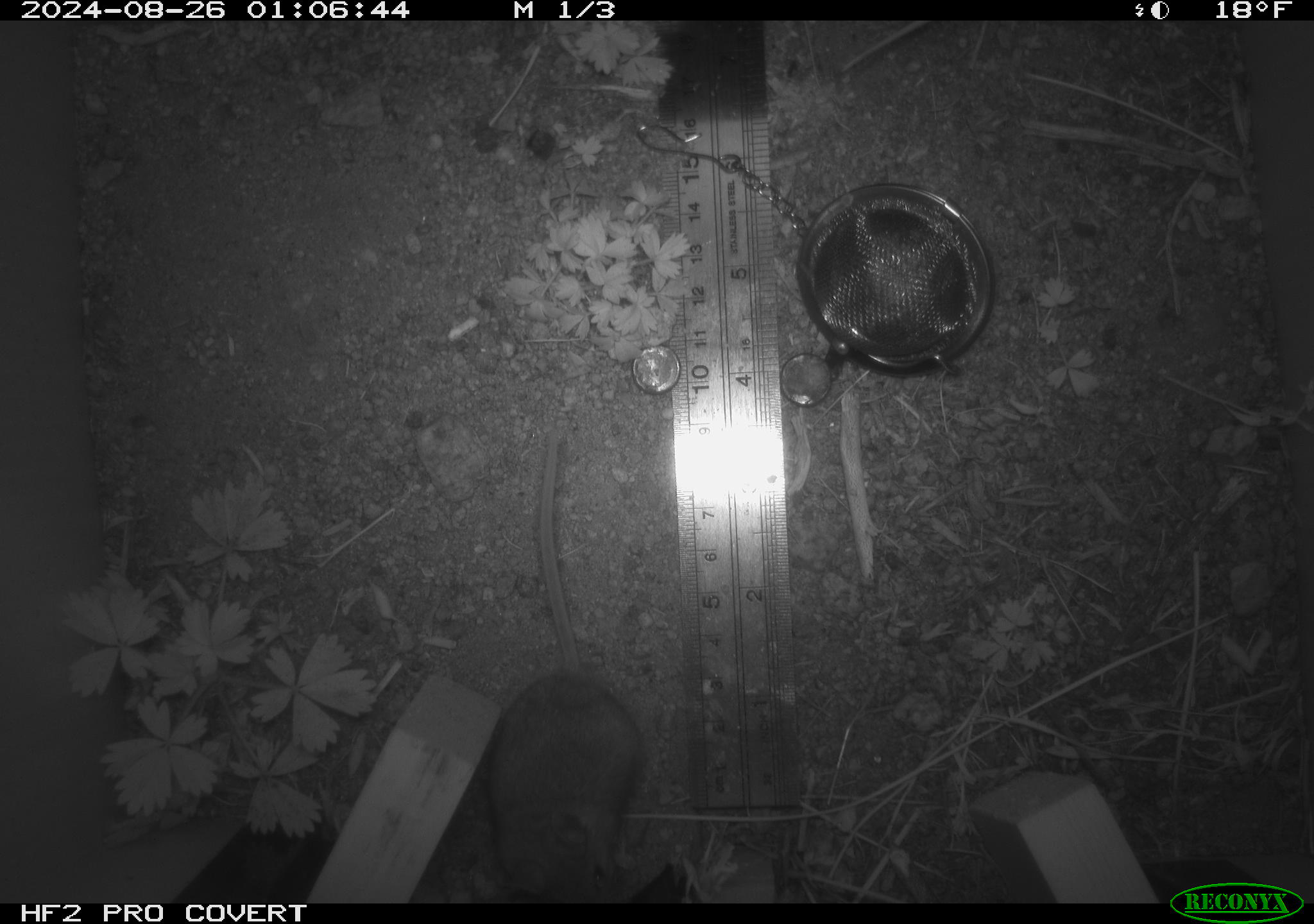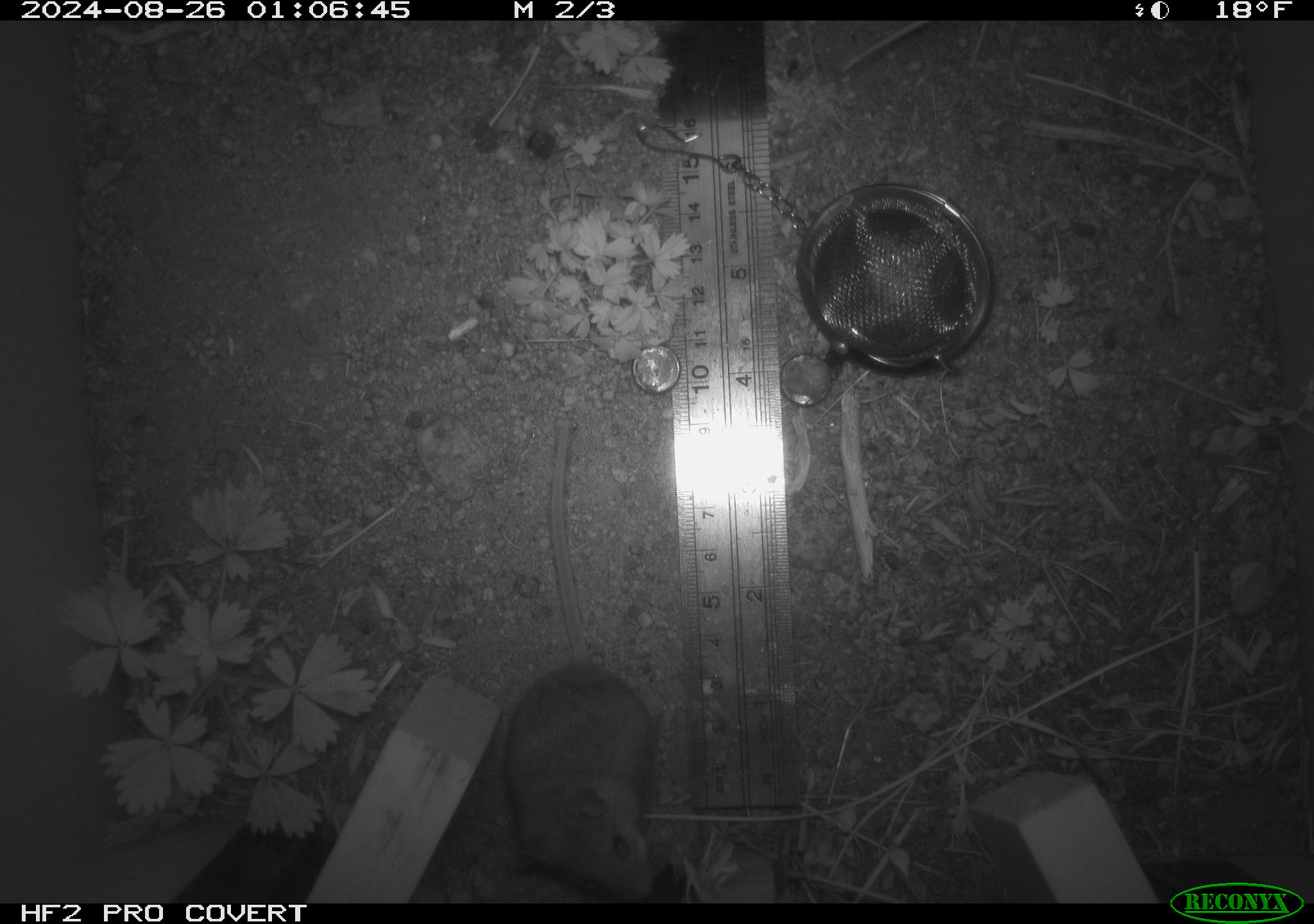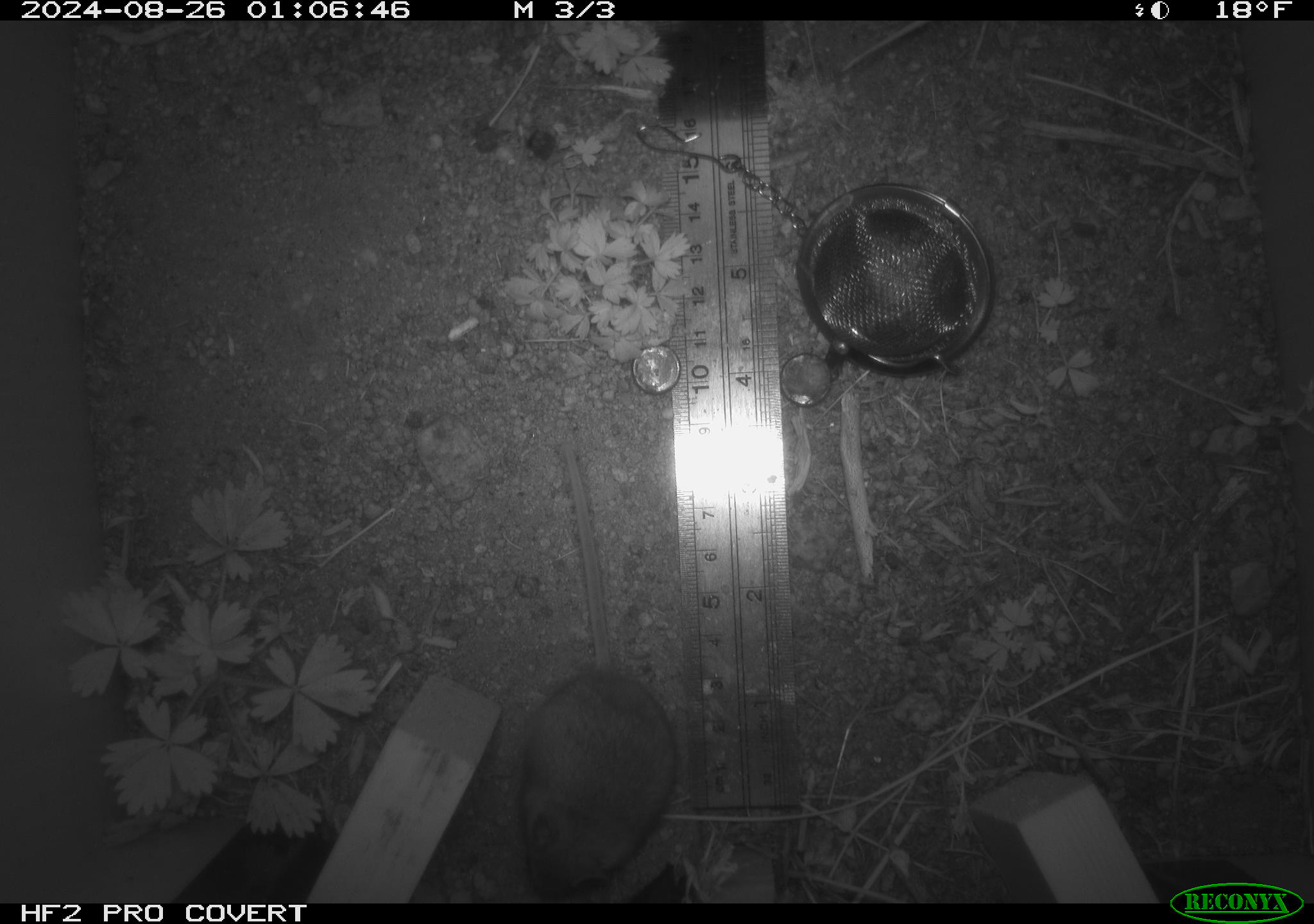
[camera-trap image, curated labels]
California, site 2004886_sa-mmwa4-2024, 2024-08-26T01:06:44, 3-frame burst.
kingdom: Animalia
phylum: Chordata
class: Mammalia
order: Rodentia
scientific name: Rodentia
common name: mouse species